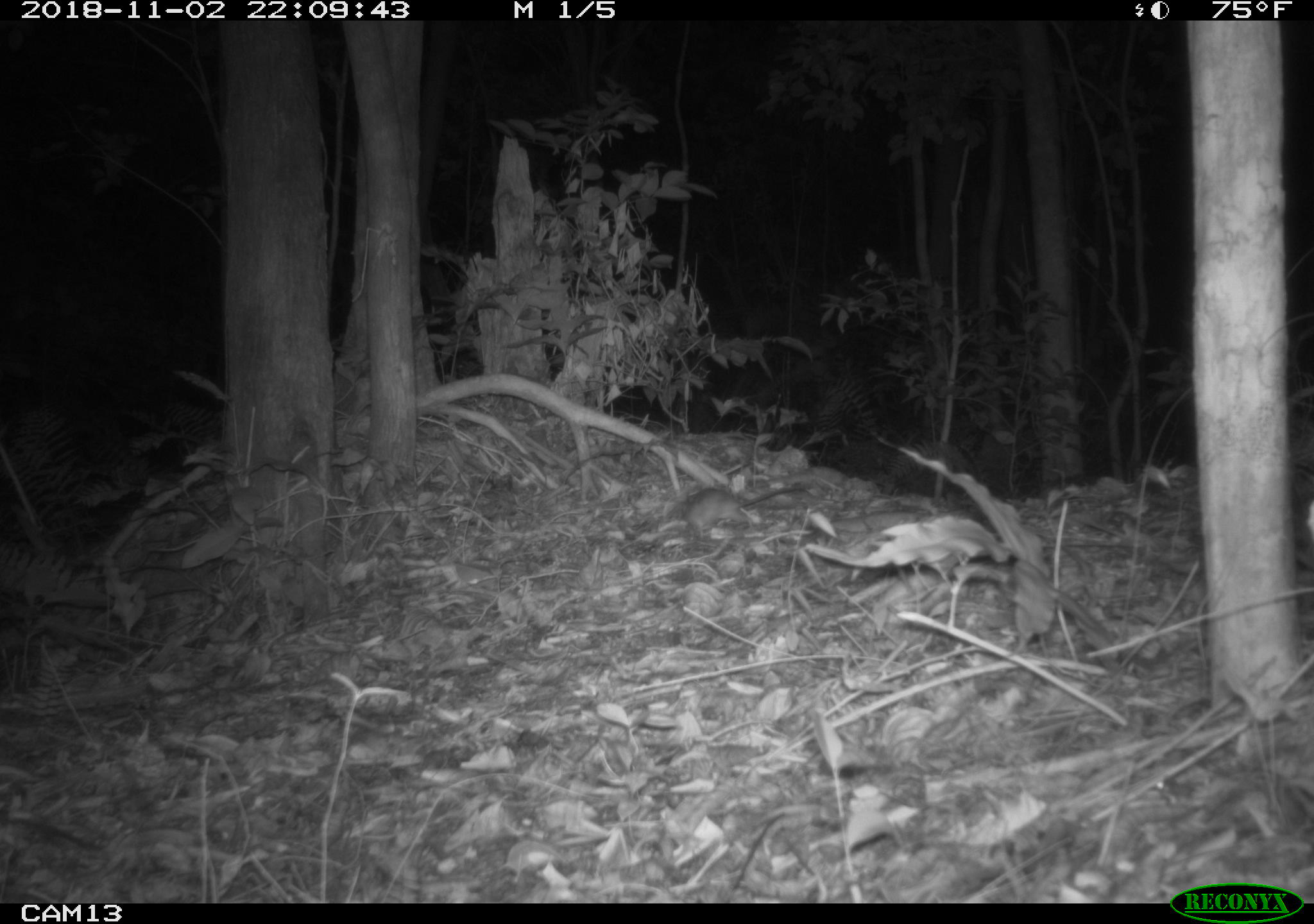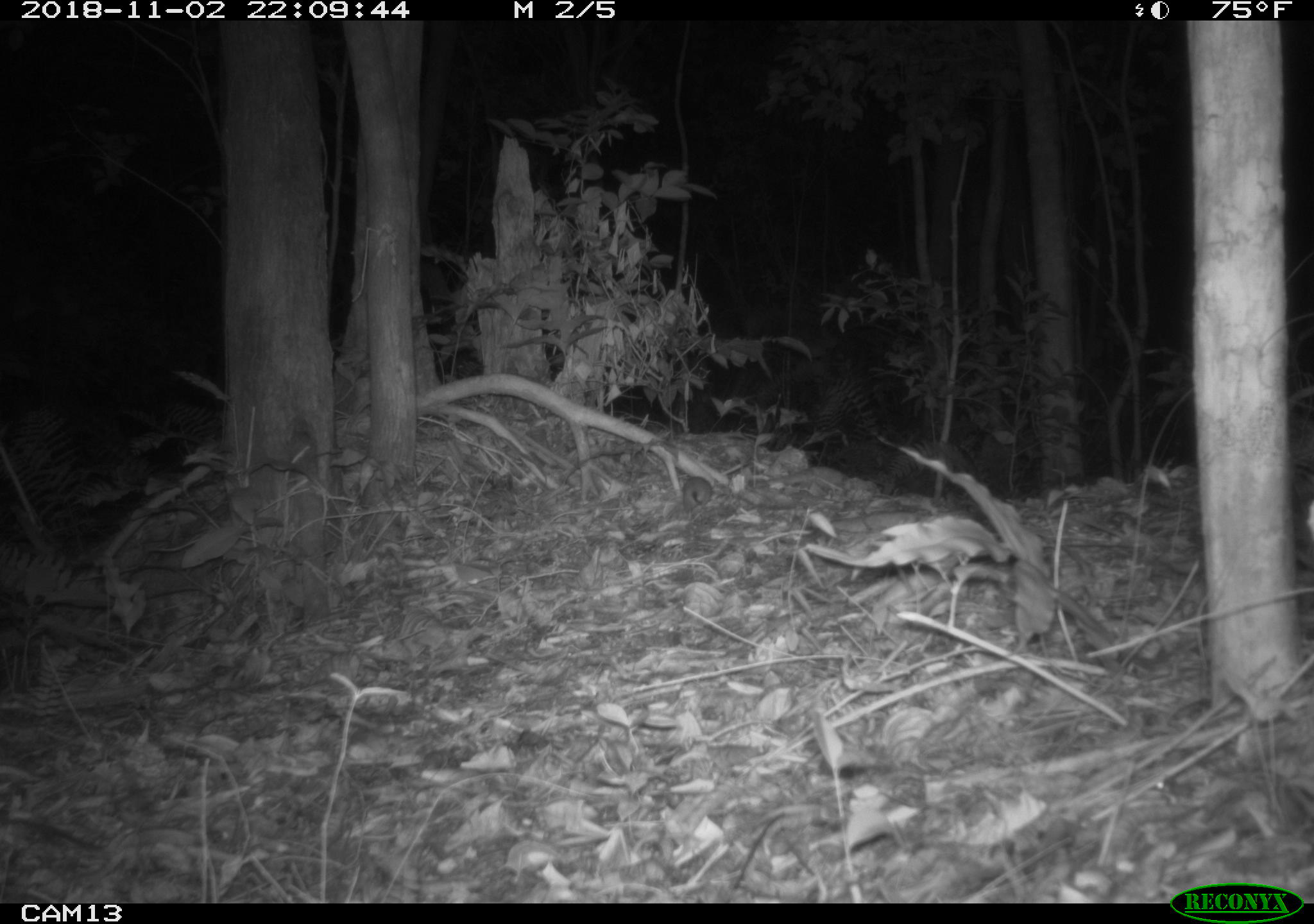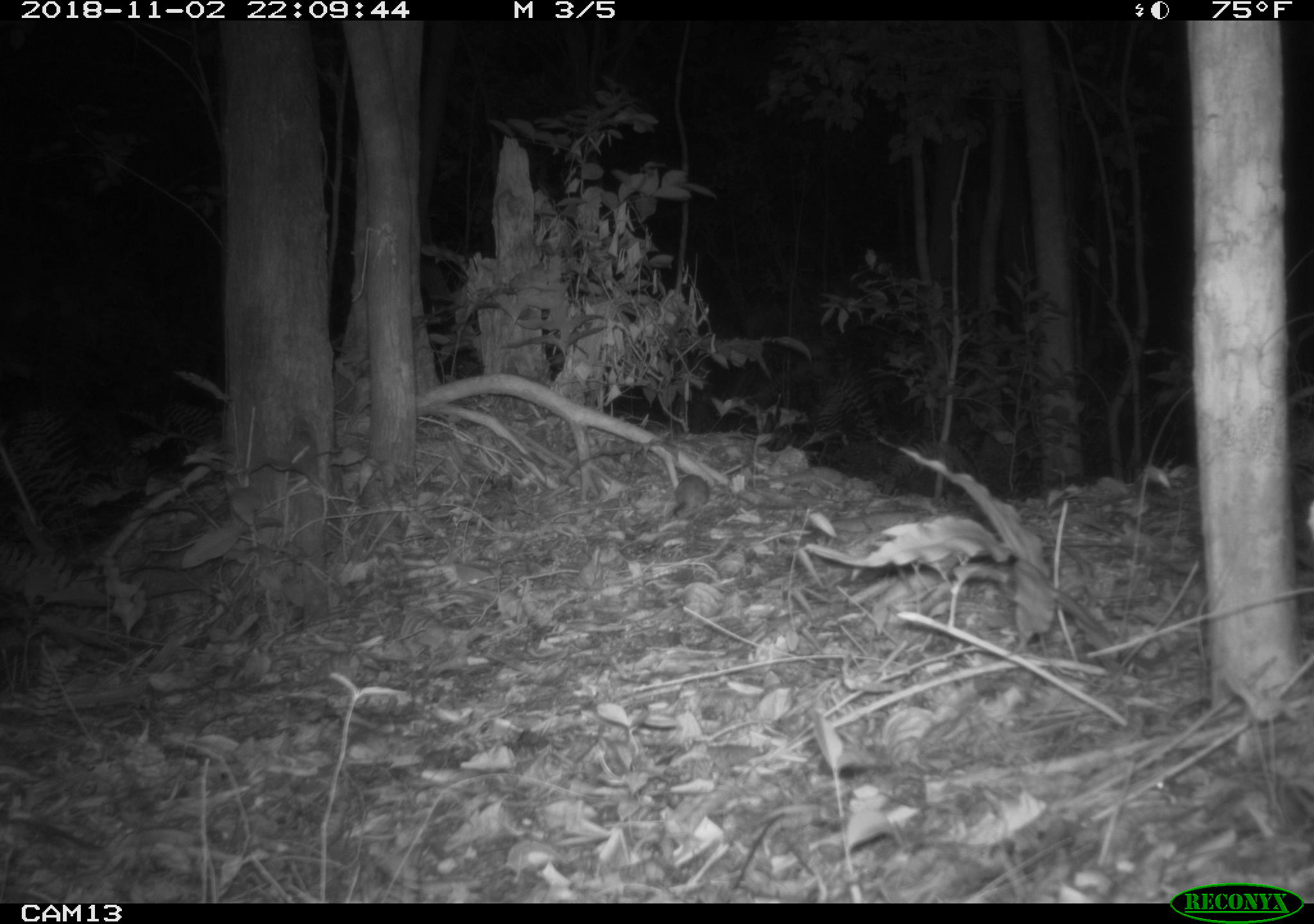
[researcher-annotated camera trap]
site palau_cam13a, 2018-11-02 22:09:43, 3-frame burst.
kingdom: Animalia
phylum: Chordata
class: Mammalia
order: Rodentia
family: Muridae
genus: Rattus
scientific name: Rattus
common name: rat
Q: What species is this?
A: Rat (Rattus).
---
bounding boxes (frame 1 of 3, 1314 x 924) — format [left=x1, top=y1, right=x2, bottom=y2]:
rat: [left=642, top=479, right=823, bottom=543]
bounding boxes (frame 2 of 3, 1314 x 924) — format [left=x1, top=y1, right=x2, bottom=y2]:
rat: [left=681, top=466, right=715, bottom=513]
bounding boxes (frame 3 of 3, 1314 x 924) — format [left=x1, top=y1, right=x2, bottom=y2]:
rat: [left=674, top=466, right=714, bottom=515]